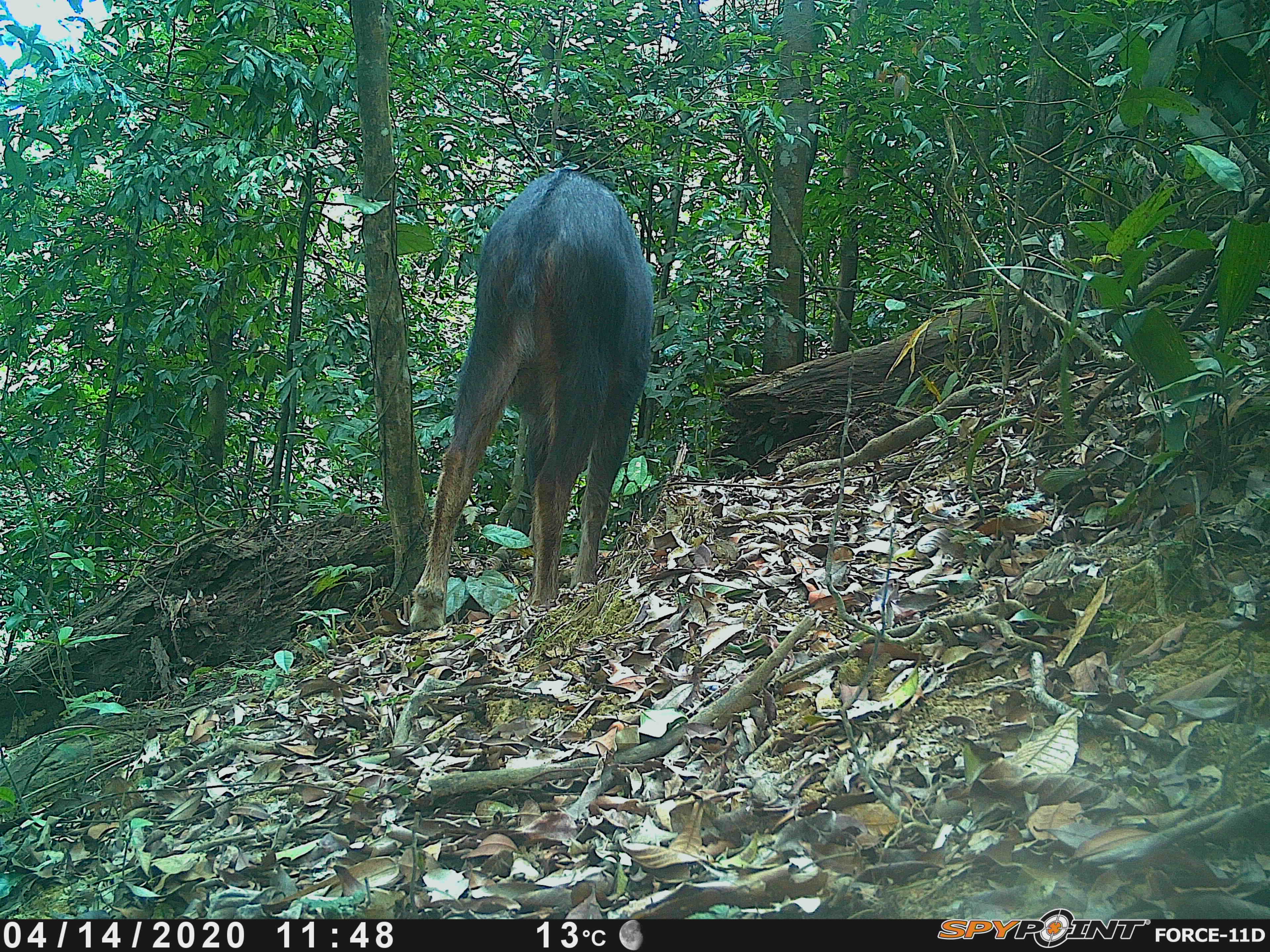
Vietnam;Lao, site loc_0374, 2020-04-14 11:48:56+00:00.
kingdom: Animalia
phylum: Chordata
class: Mammalia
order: Artiodactyla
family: Bovidae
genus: Capricornis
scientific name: Capricornis sumatraensis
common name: chinese serow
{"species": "chinese serow (Capricornis sumatraensis)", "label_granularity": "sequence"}